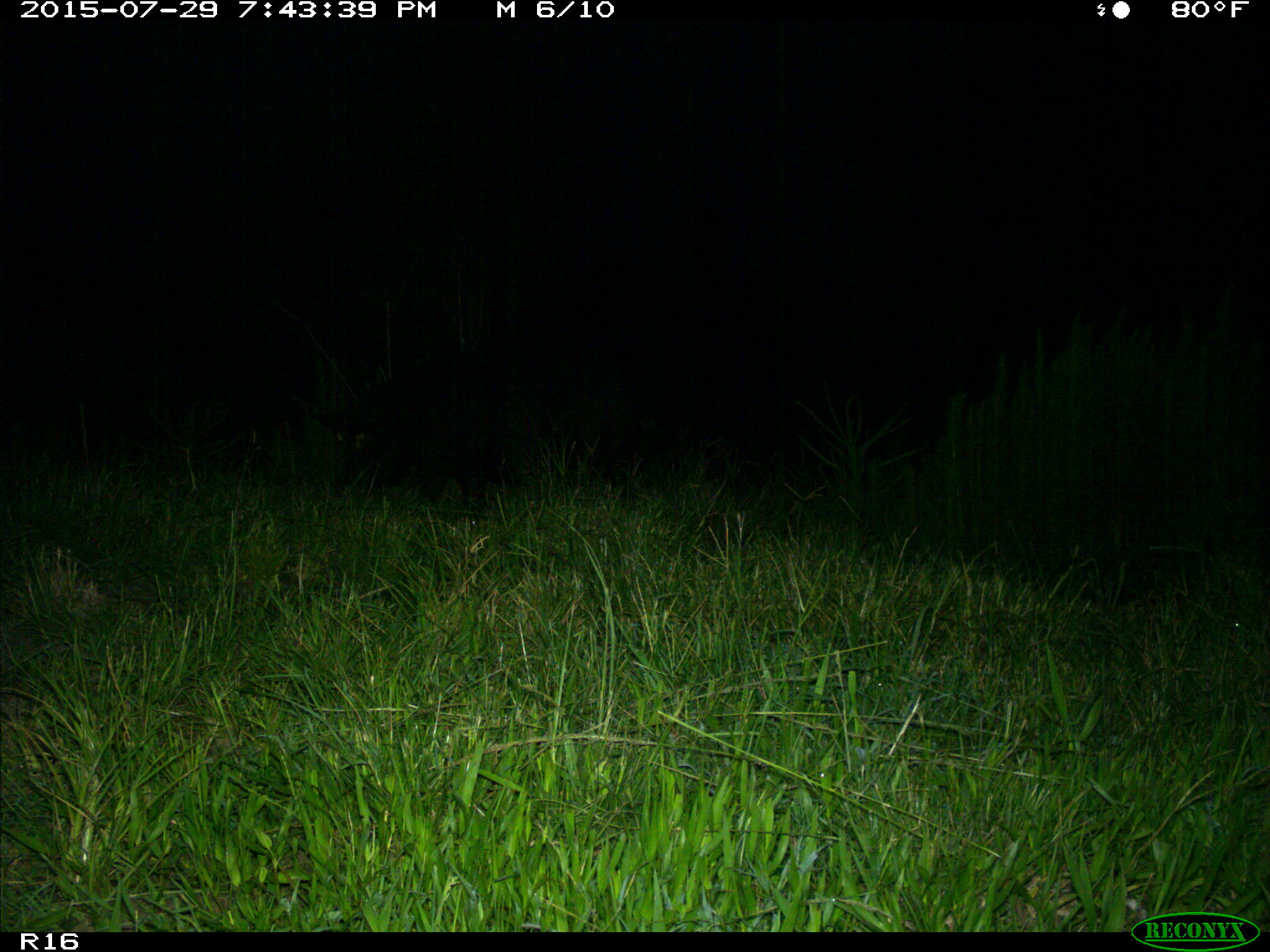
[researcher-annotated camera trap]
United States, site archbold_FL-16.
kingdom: Animalia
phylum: Chordata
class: Mammalia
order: Artiodactyla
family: Suidae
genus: Sus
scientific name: Sus scrofa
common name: wild boar